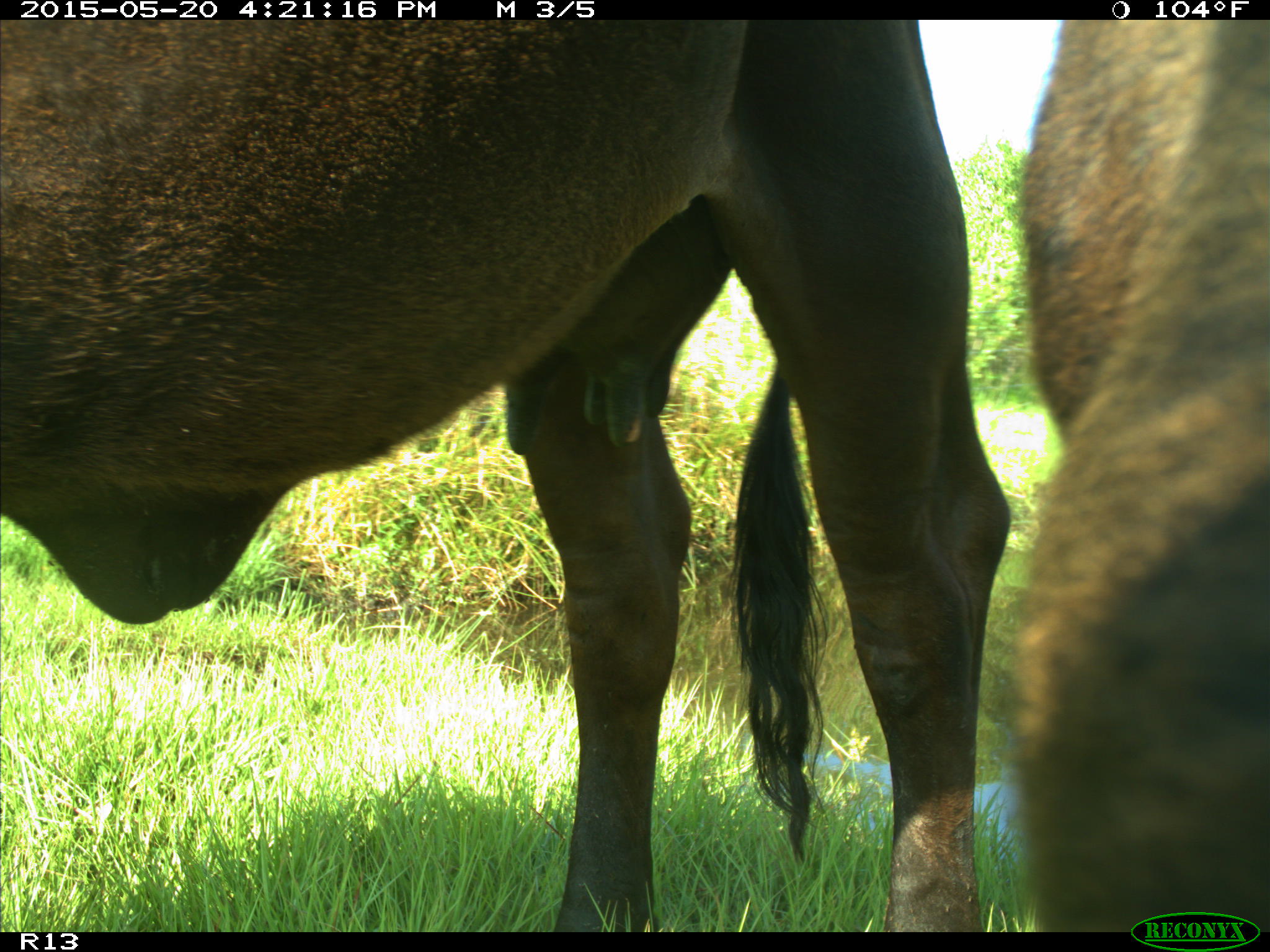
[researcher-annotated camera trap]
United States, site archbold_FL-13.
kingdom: Animalia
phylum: Chordata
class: Mammalia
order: Artiodactyla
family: Bovidae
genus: Bos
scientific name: Bos taurus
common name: domestic cow